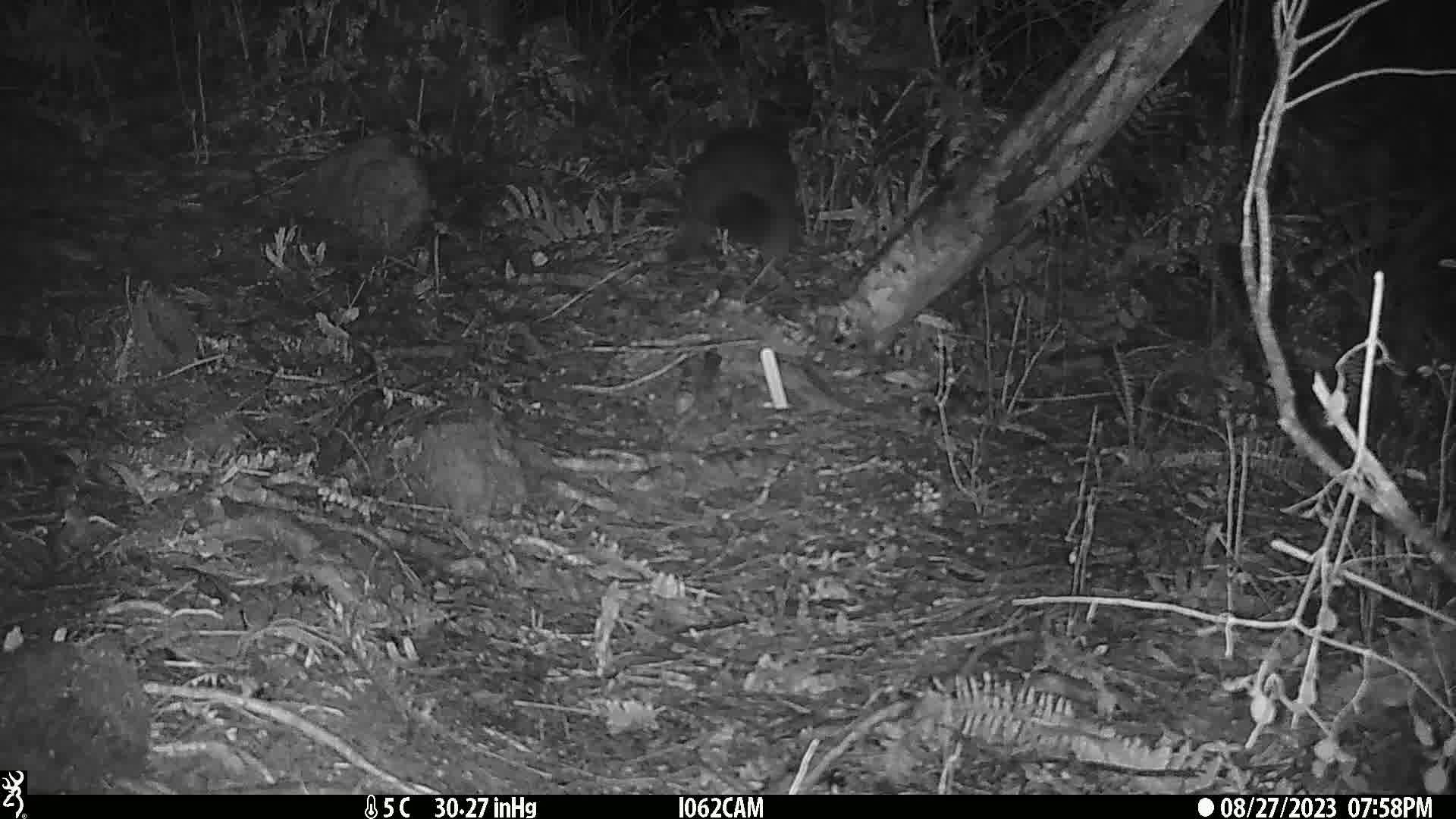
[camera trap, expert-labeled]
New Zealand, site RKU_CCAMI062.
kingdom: Animalia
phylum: Chordata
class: Mammalia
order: Diprotodontia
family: Phalangeridae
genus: Trichosurus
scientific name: Trichosurus vulpecula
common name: common brushtail possum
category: possum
Possum (common brushtail possum) (Trichosurus vulpecula).